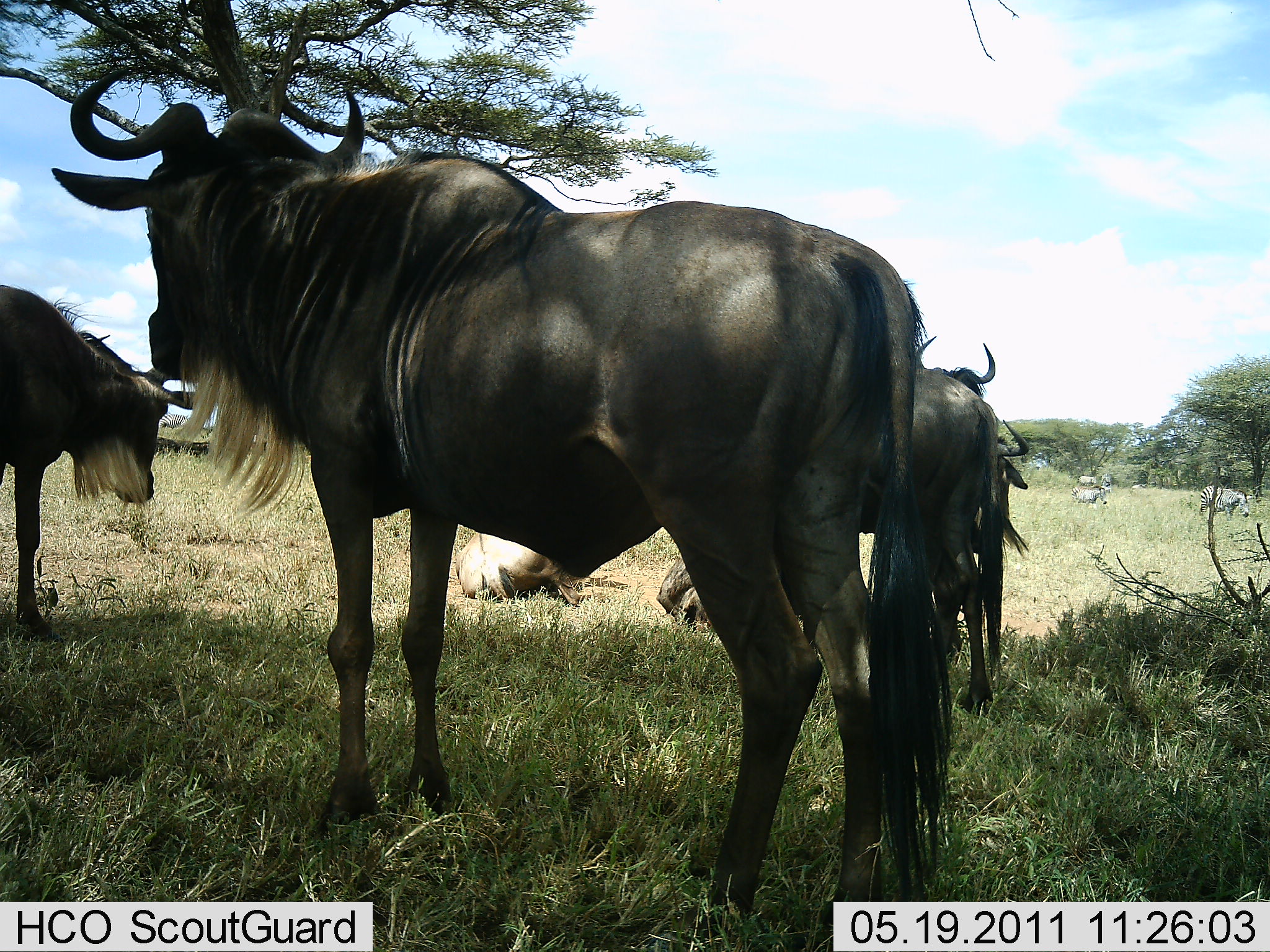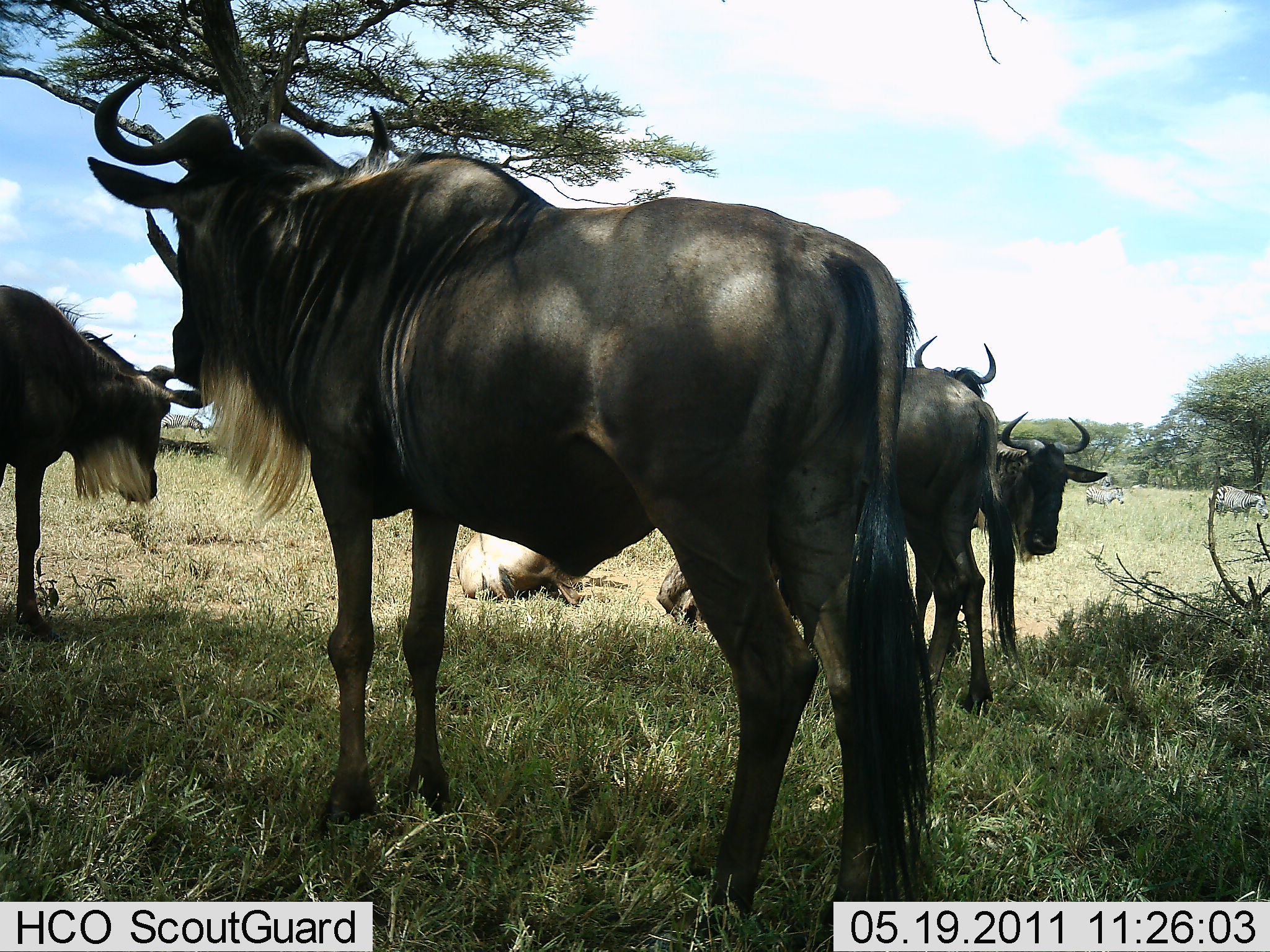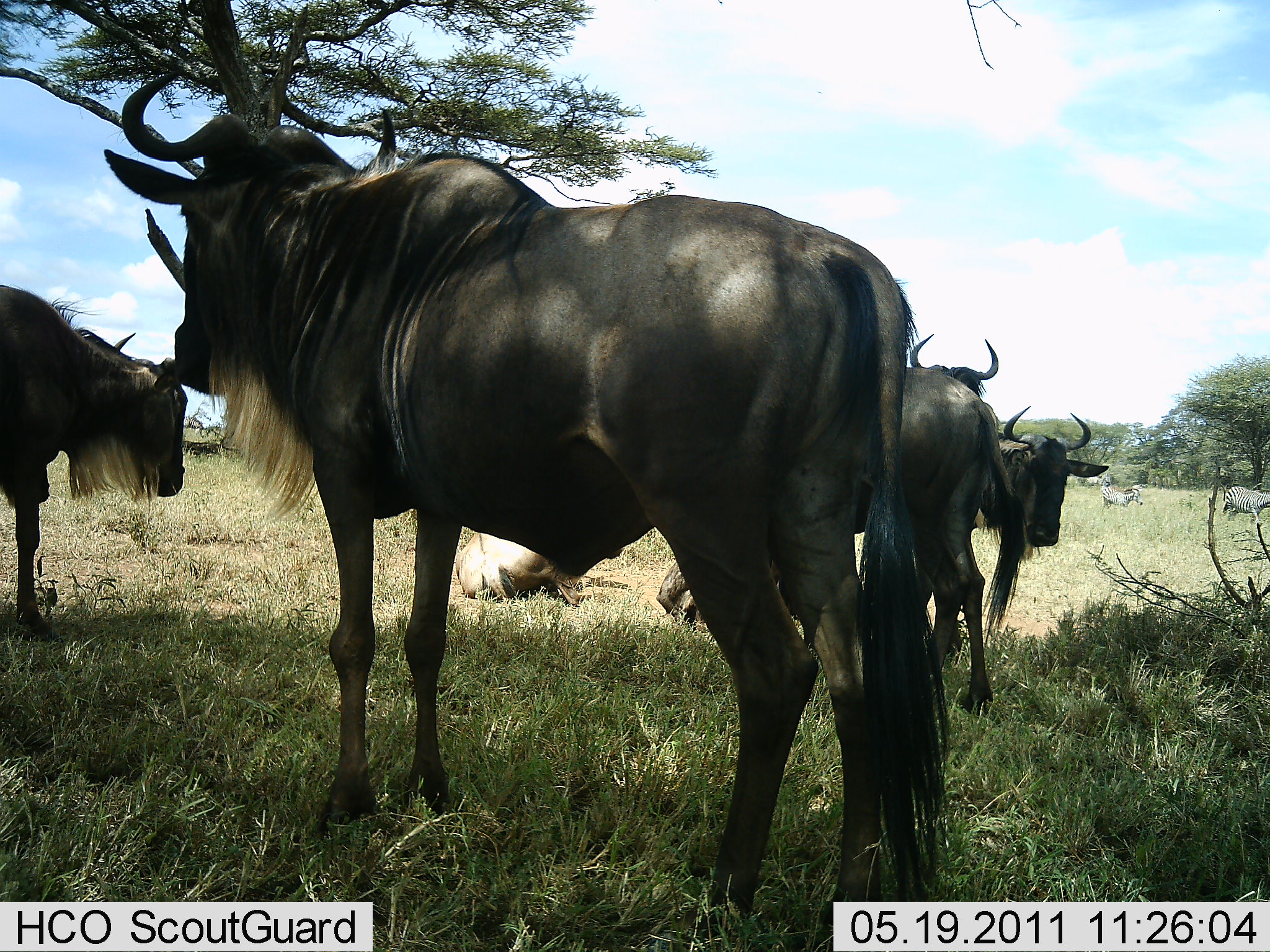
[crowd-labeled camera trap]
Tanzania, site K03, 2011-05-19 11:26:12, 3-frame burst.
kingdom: Animalia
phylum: Chordata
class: Mammalia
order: Artiodactyla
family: Bovidae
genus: Connochaetes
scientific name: Connochaetes taurinus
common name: blue wildebeest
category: wildebeest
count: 6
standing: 84%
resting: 79%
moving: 11%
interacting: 5%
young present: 5%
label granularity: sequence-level